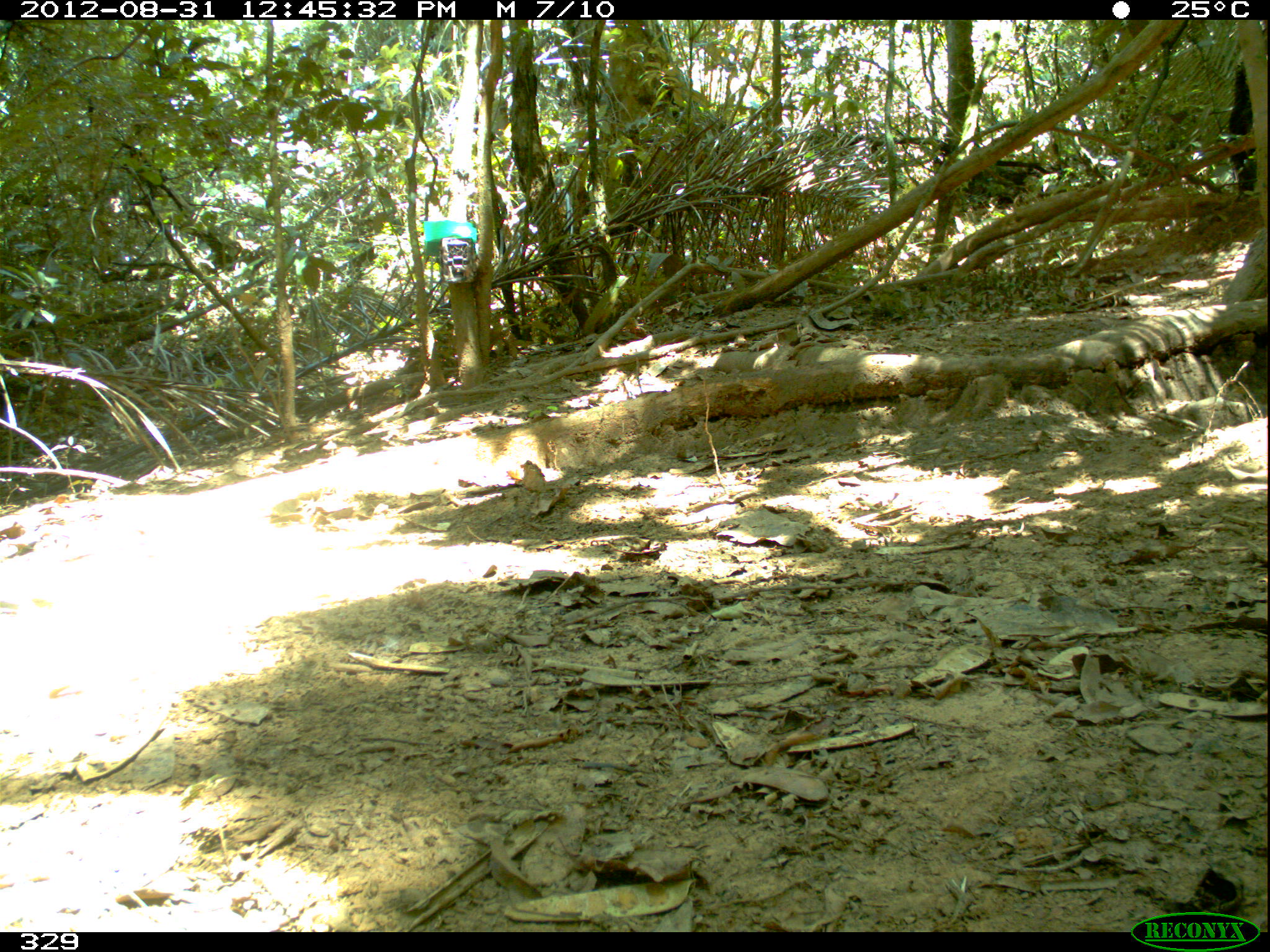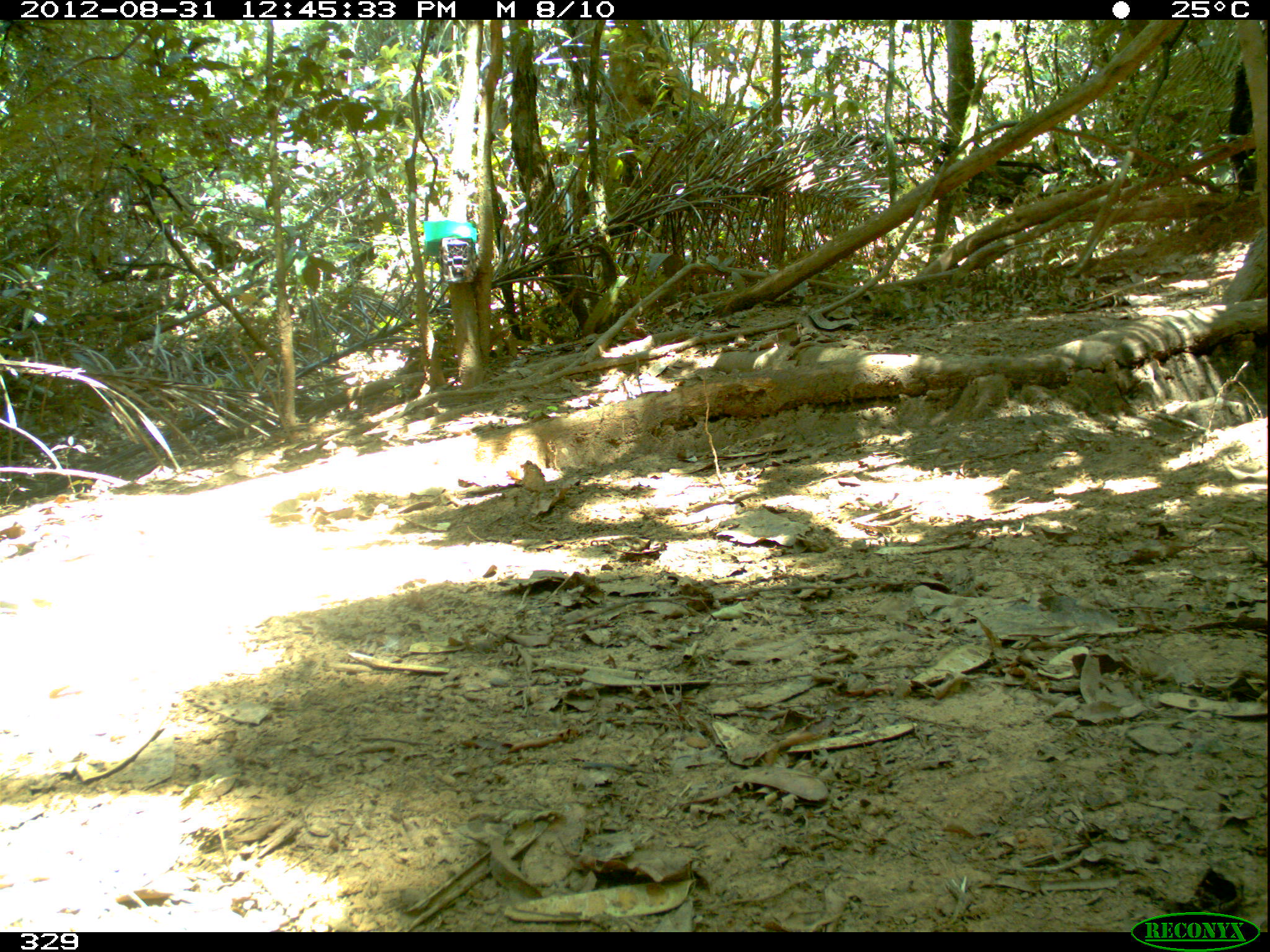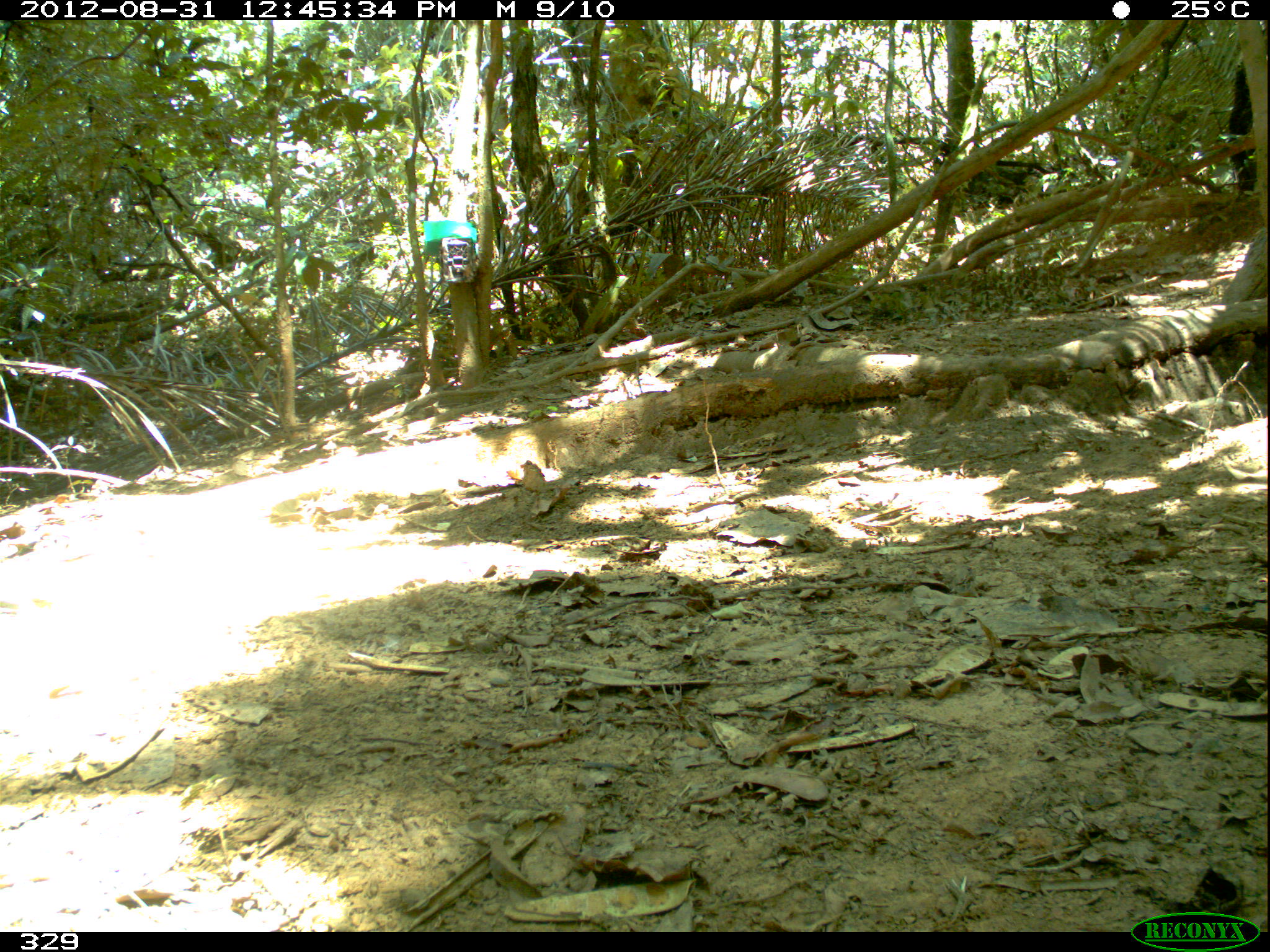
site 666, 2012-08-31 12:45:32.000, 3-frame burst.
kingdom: Animalia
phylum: Chordata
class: Mammalia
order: Artiodactyla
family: Tayassuidae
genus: Tayassu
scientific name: Tayassu pecari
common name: white-lipped peccary